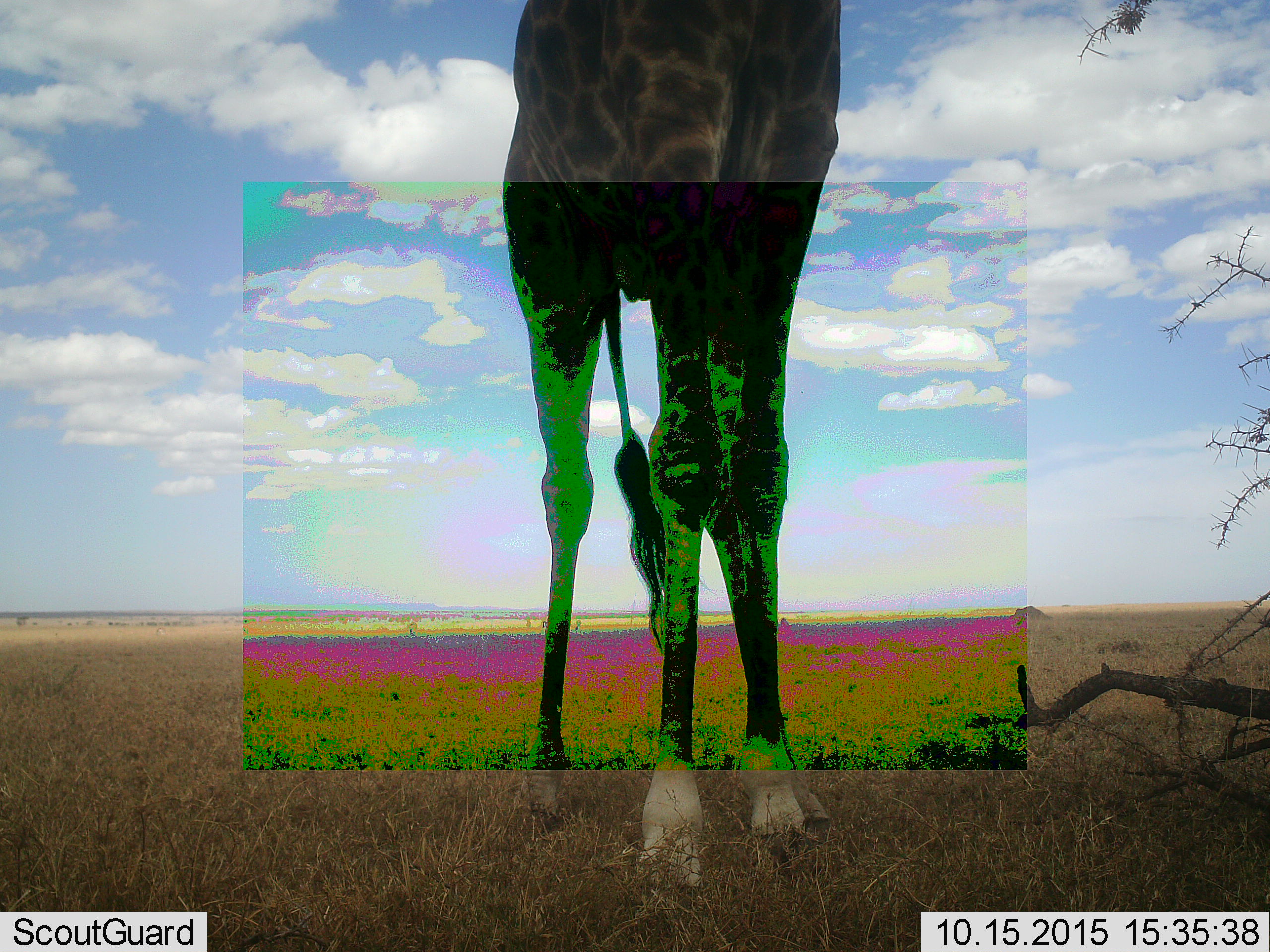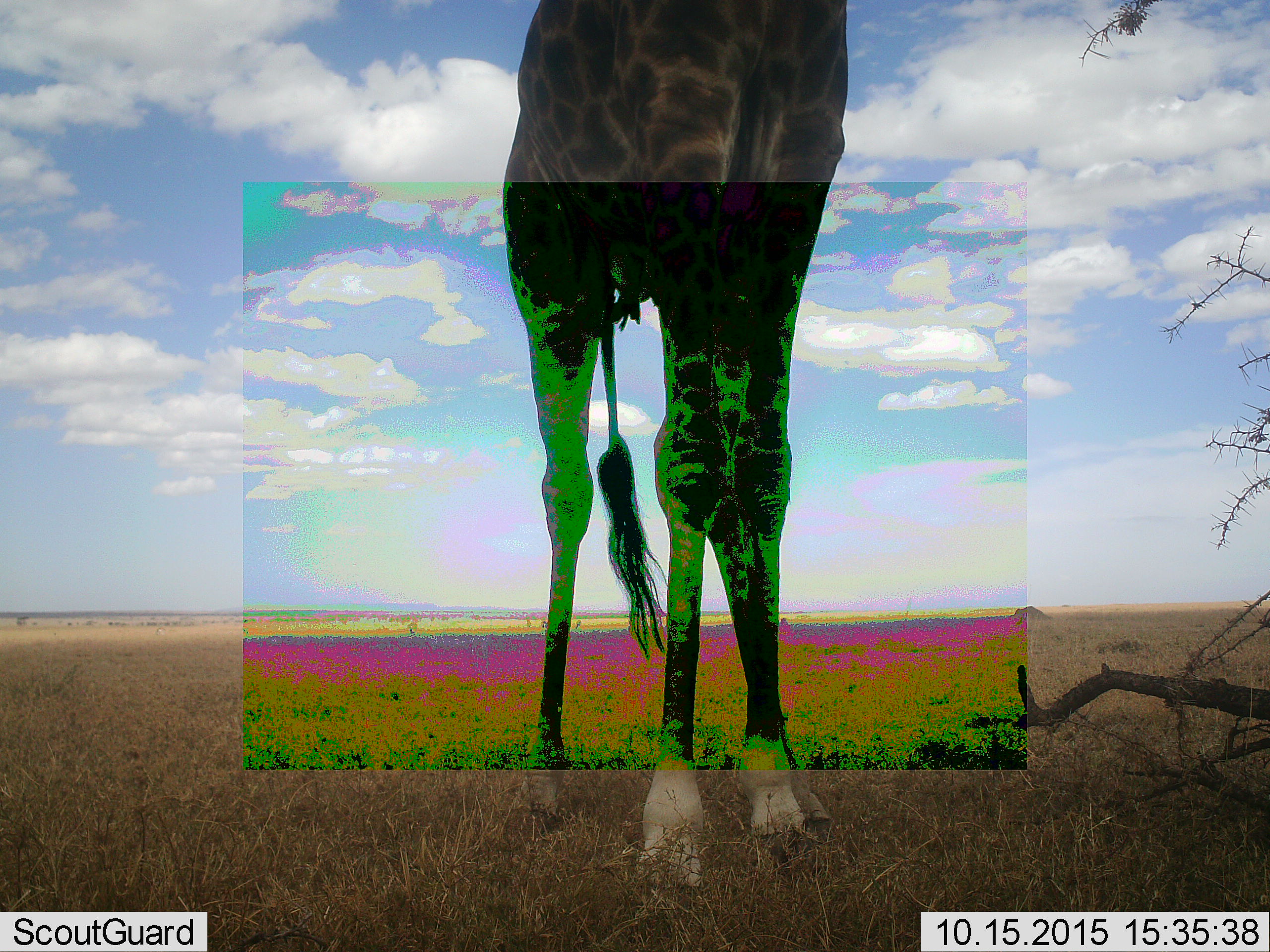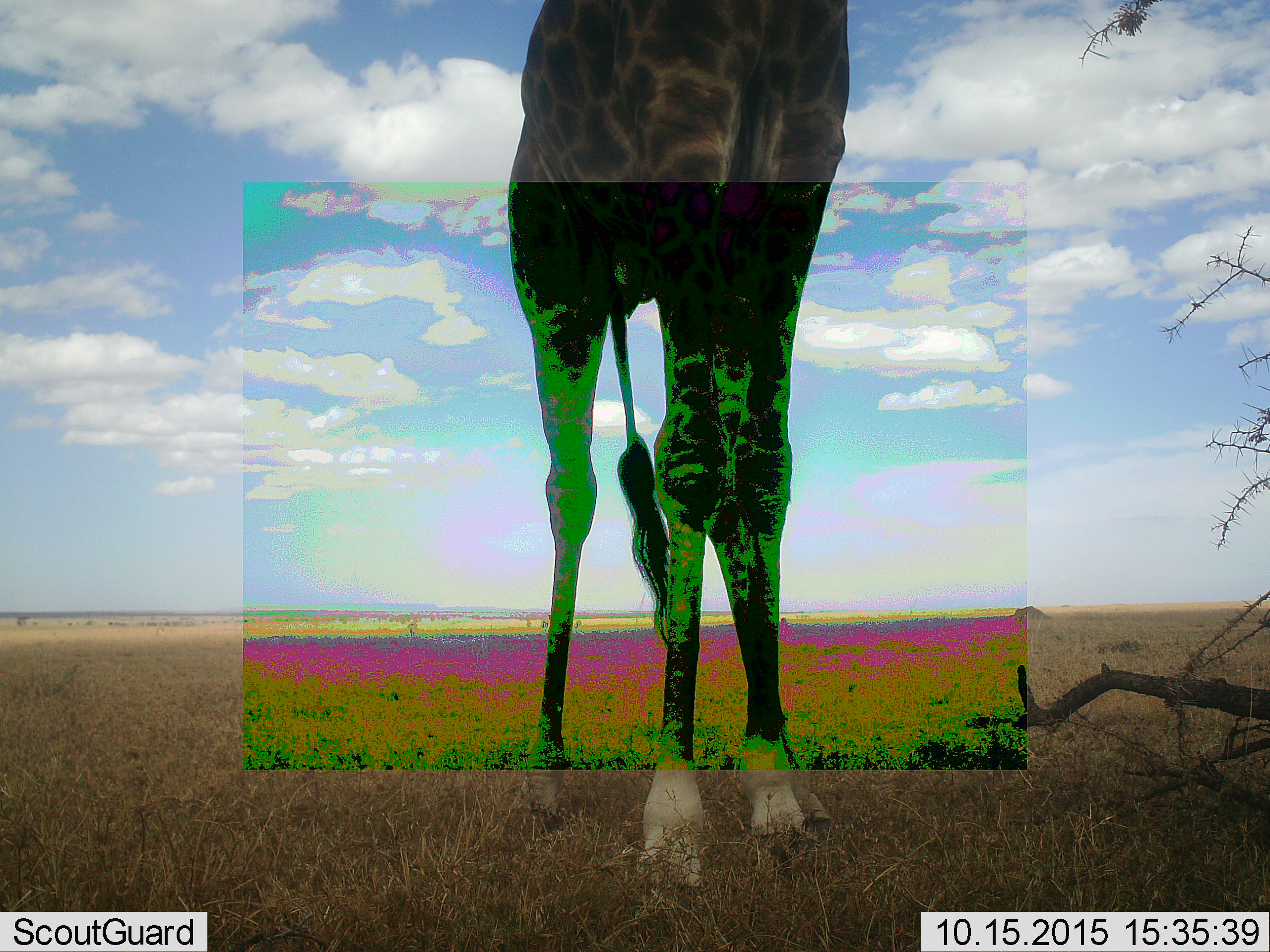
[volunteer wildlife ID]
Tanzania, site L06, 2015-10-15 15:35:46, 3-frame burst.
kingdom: Animalia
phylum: Chordata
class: Mammalia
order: Artiodactyla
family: Giraffidae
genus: Giraffa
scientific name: Giraffa camelopardalis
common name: giraffe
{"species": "giraffe (Giraffa camelopardalis)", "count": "1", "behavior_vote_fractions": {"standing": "100%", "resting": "0%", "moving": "0%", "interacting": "0%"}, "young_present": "0%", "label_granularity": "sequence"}